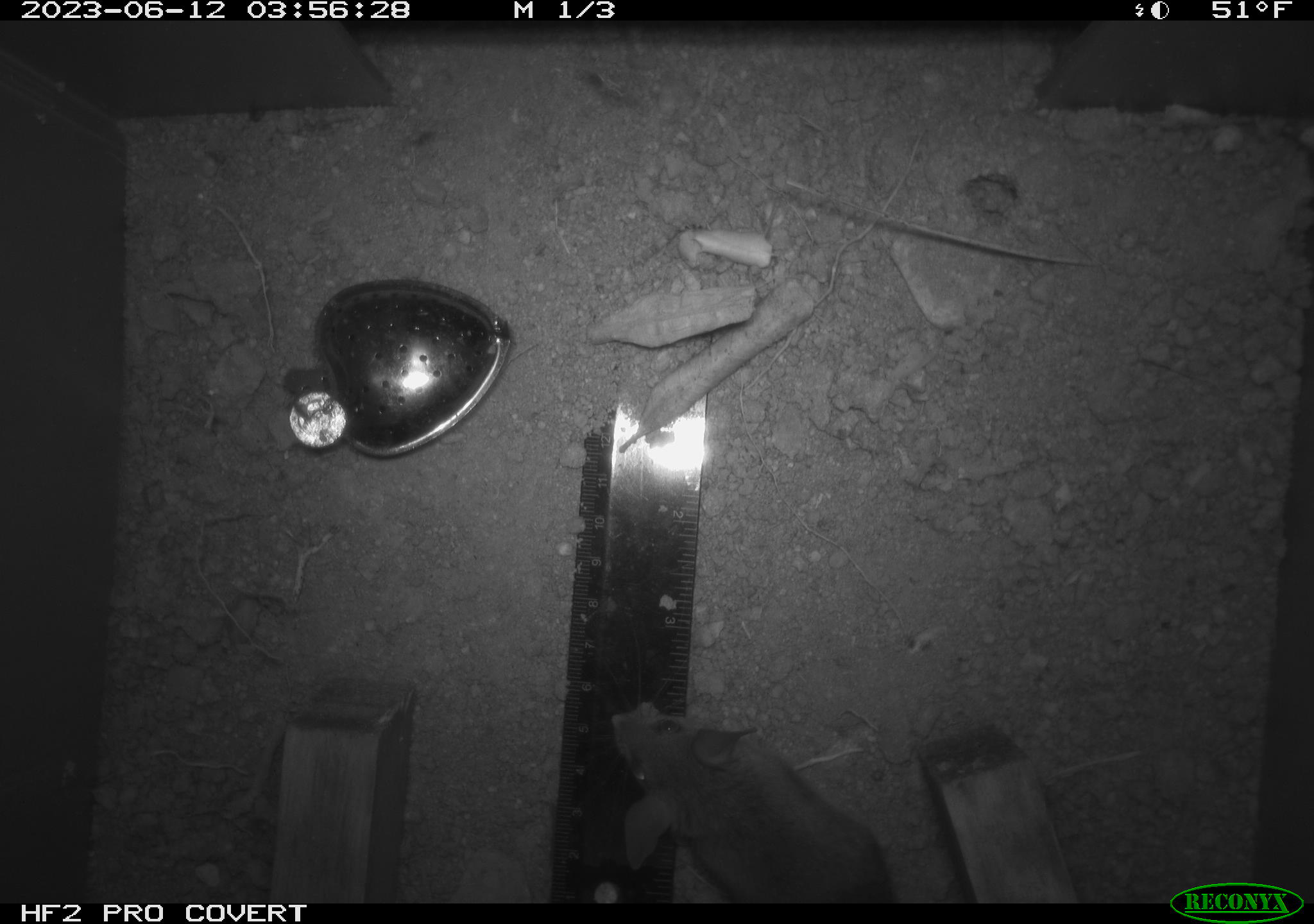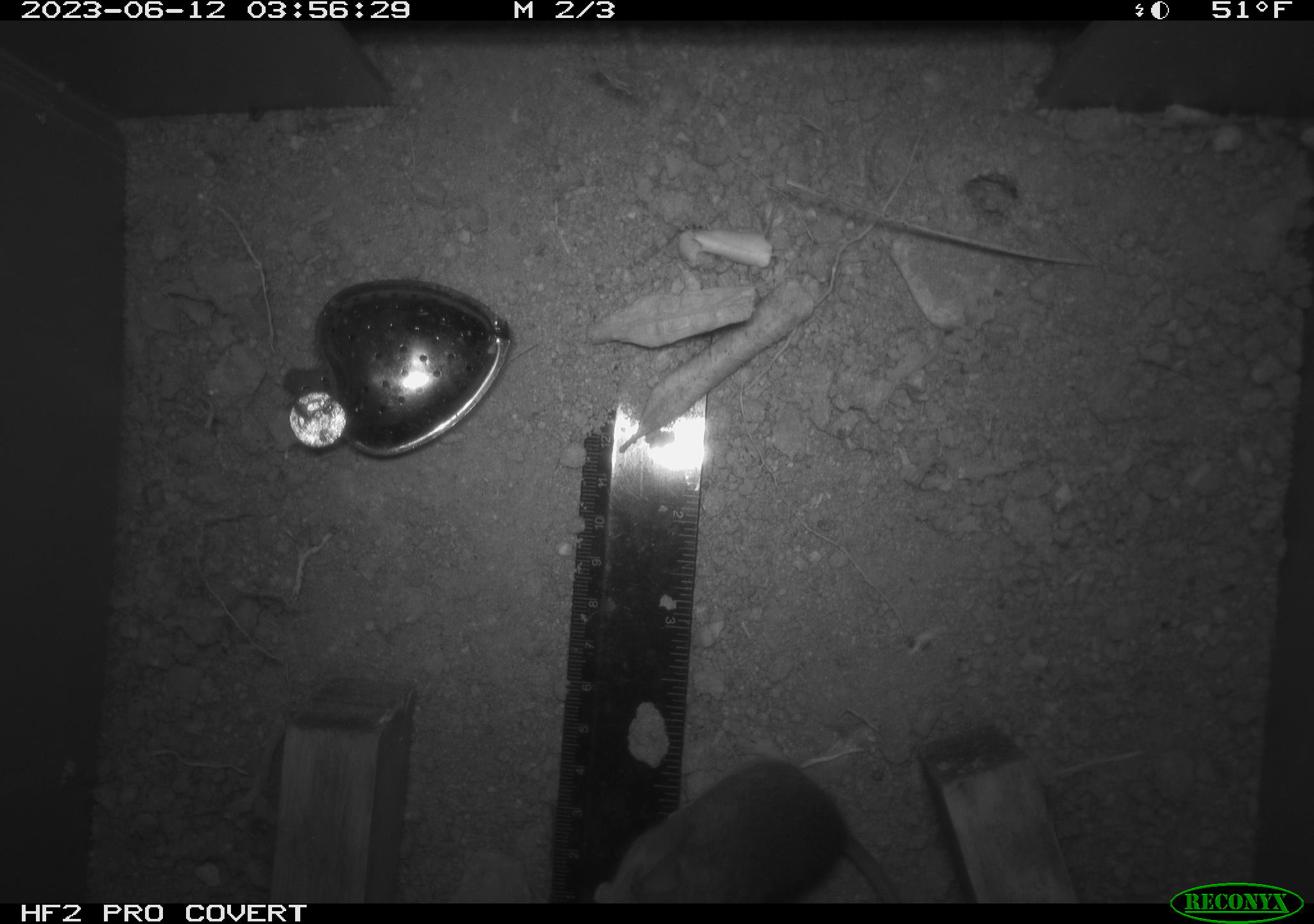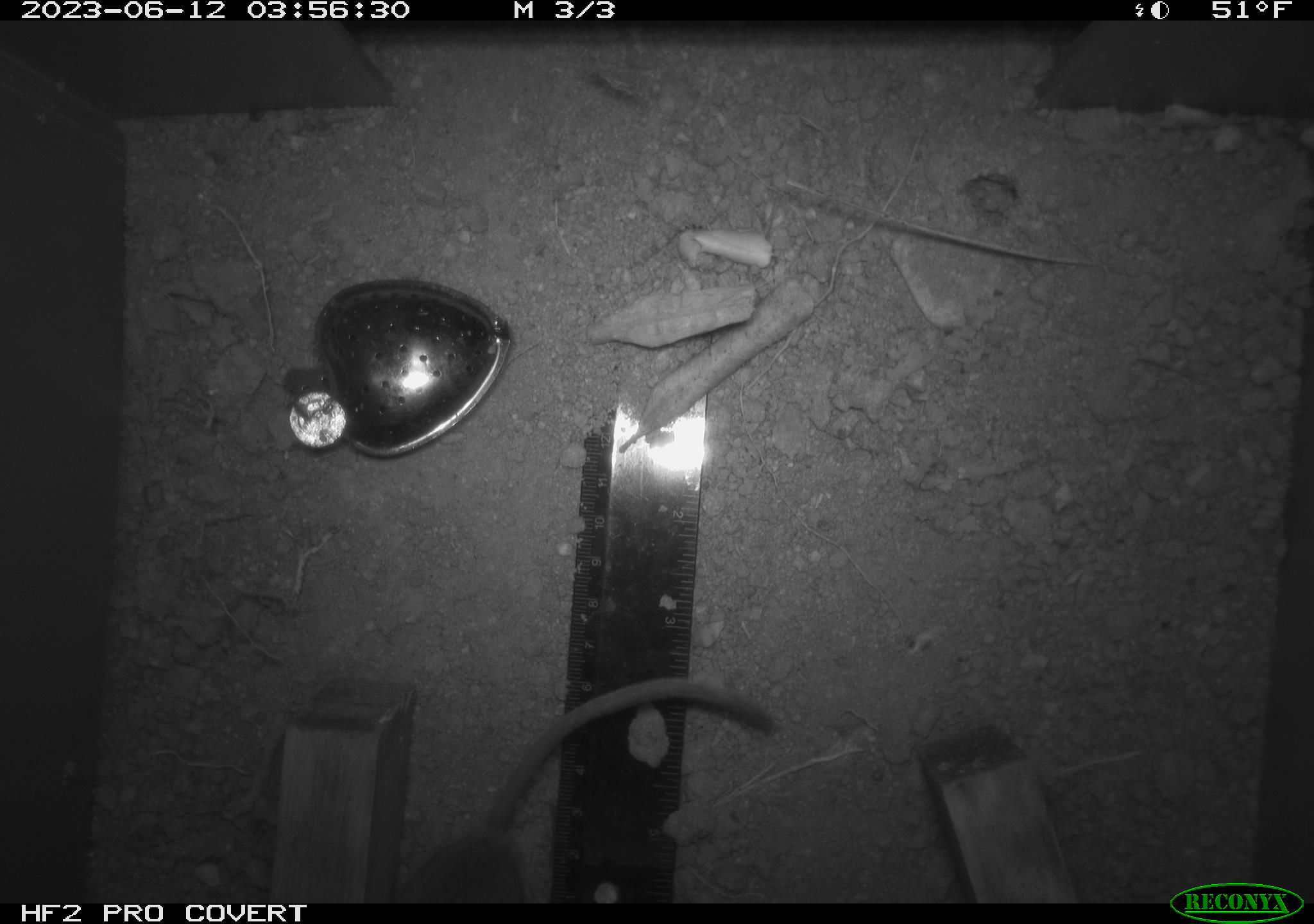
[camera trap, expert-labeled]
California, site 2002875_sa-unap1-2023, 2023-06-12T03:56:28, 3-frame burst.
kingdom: Animalia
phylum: Chordata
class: Mammalia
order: Rodentia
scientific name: Rodentia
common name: mouse species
Mouse species (Rodentia).